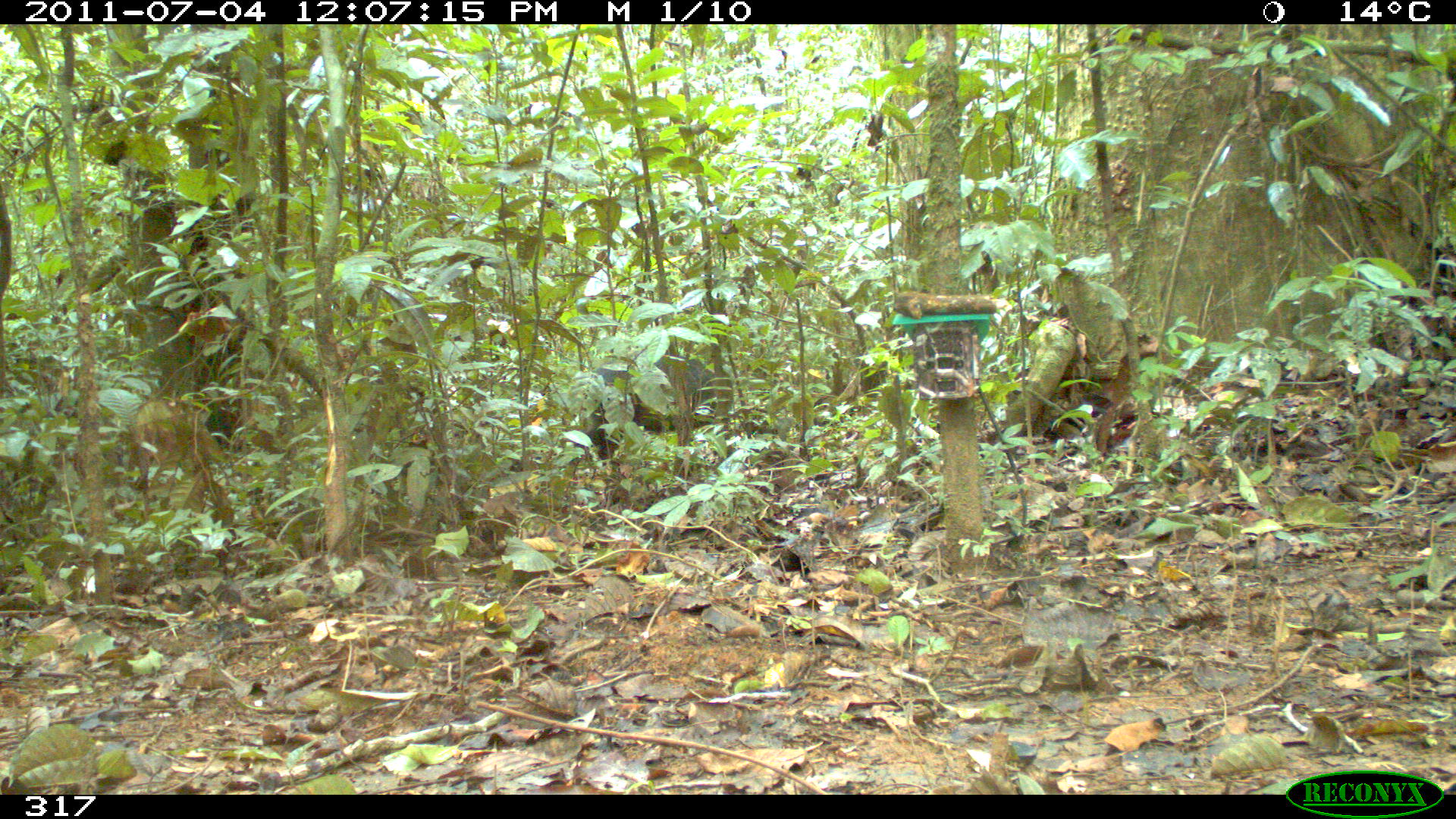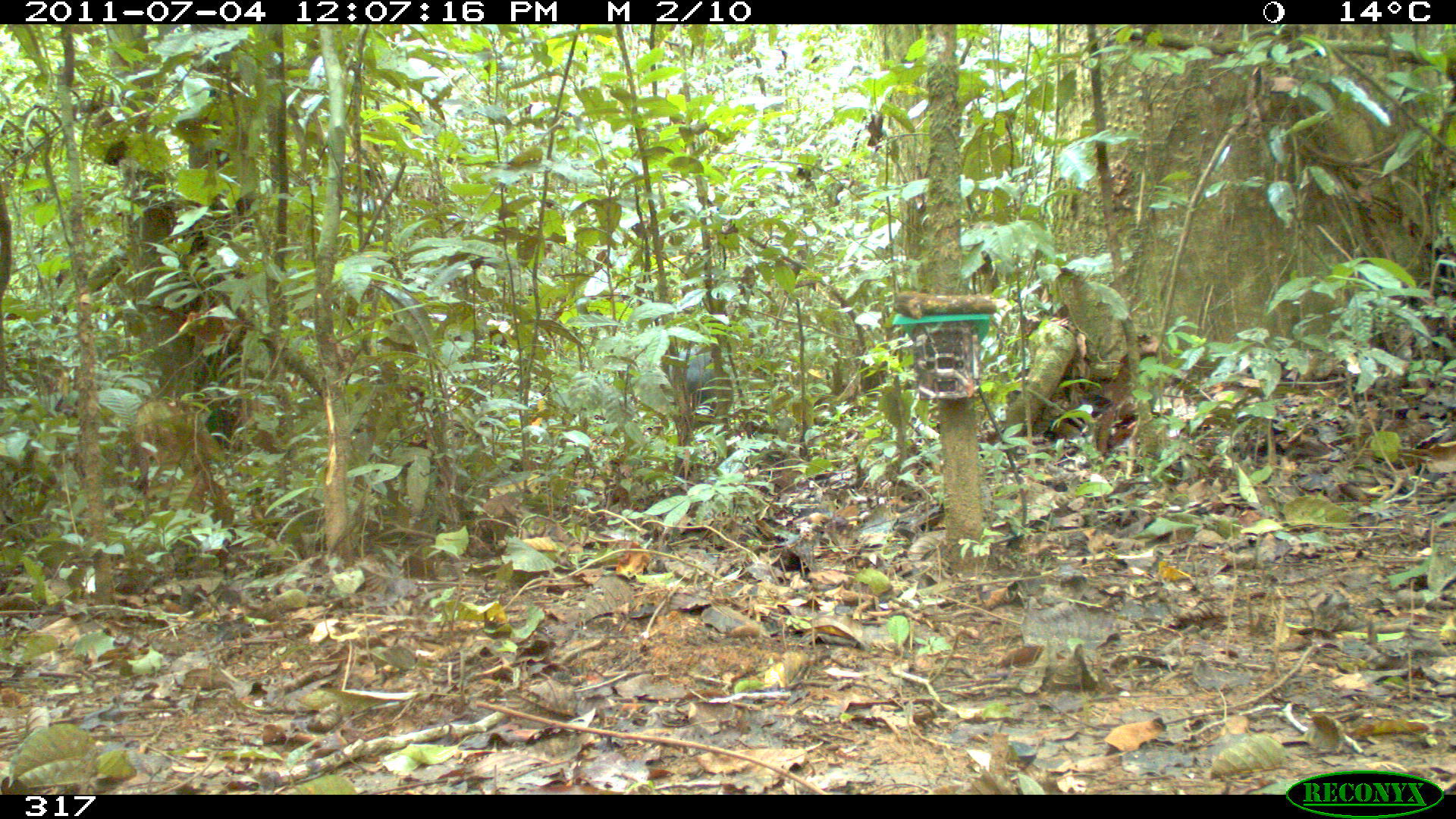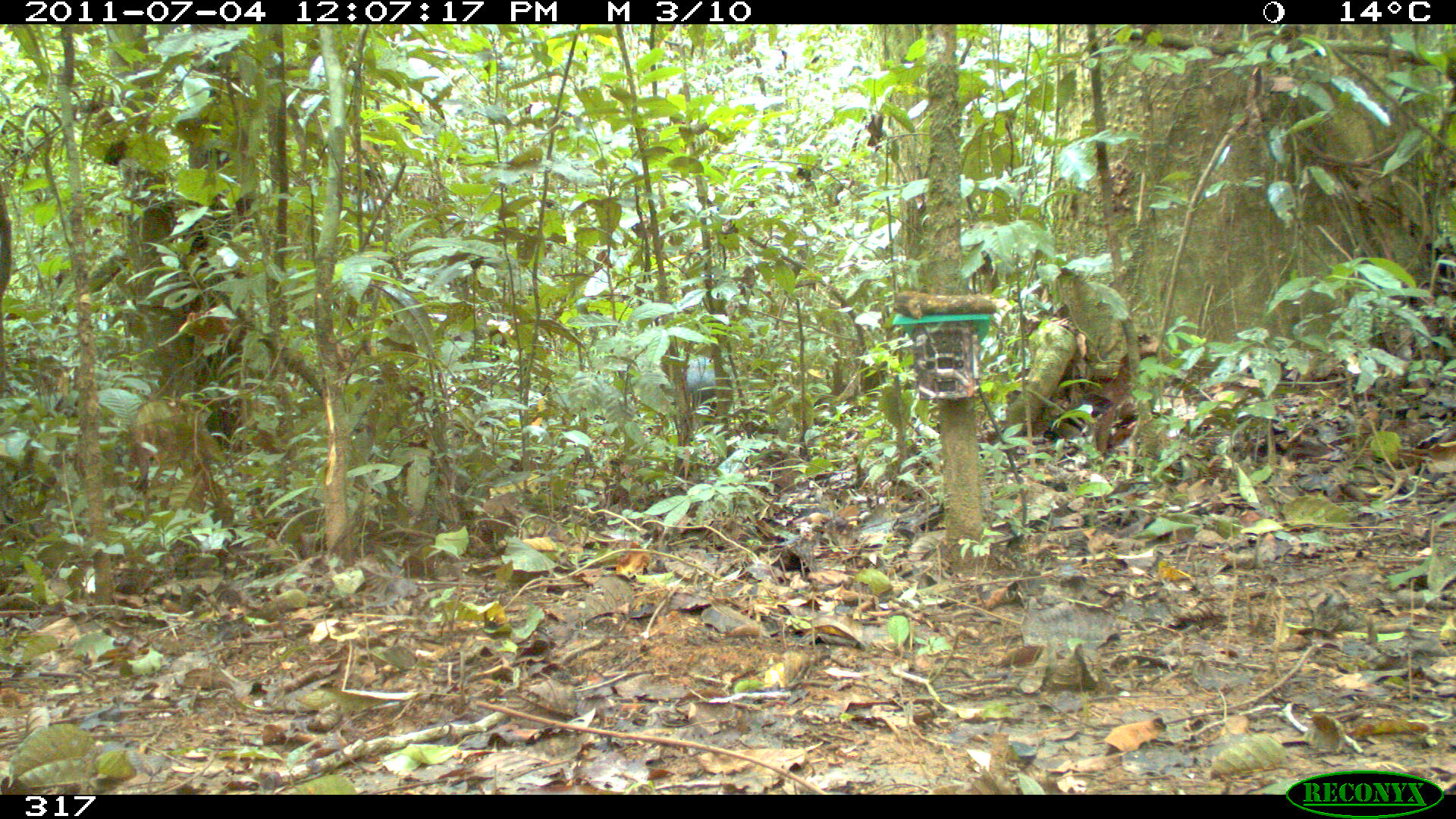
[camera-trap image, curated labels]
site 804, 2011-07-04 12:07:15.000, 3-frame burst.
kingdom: Animalia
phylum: Chordata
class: Mammalia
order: Artiodactyla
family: Tayassuidae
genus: Pecari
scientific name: Pecari tajacu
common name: collared peccary